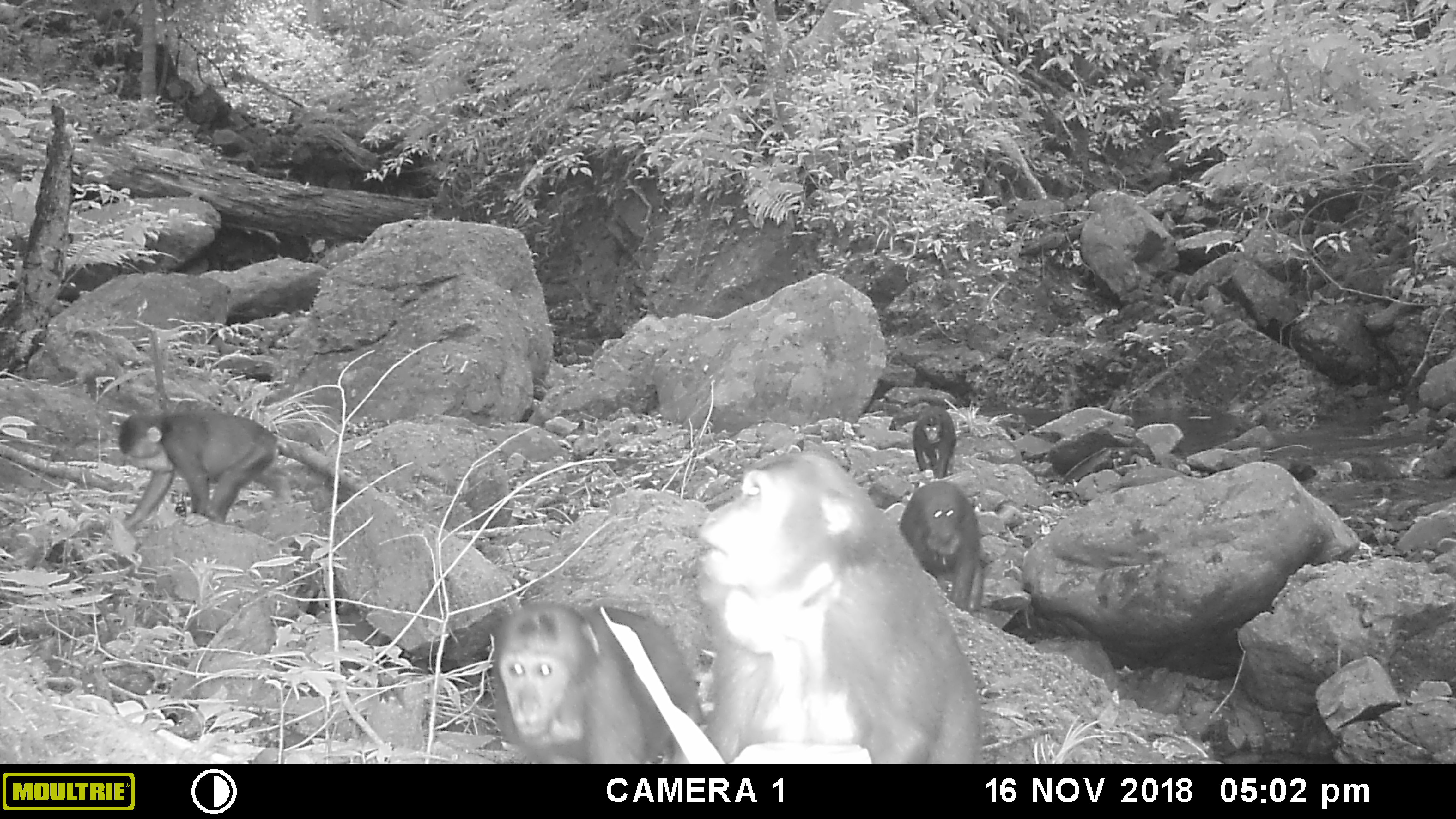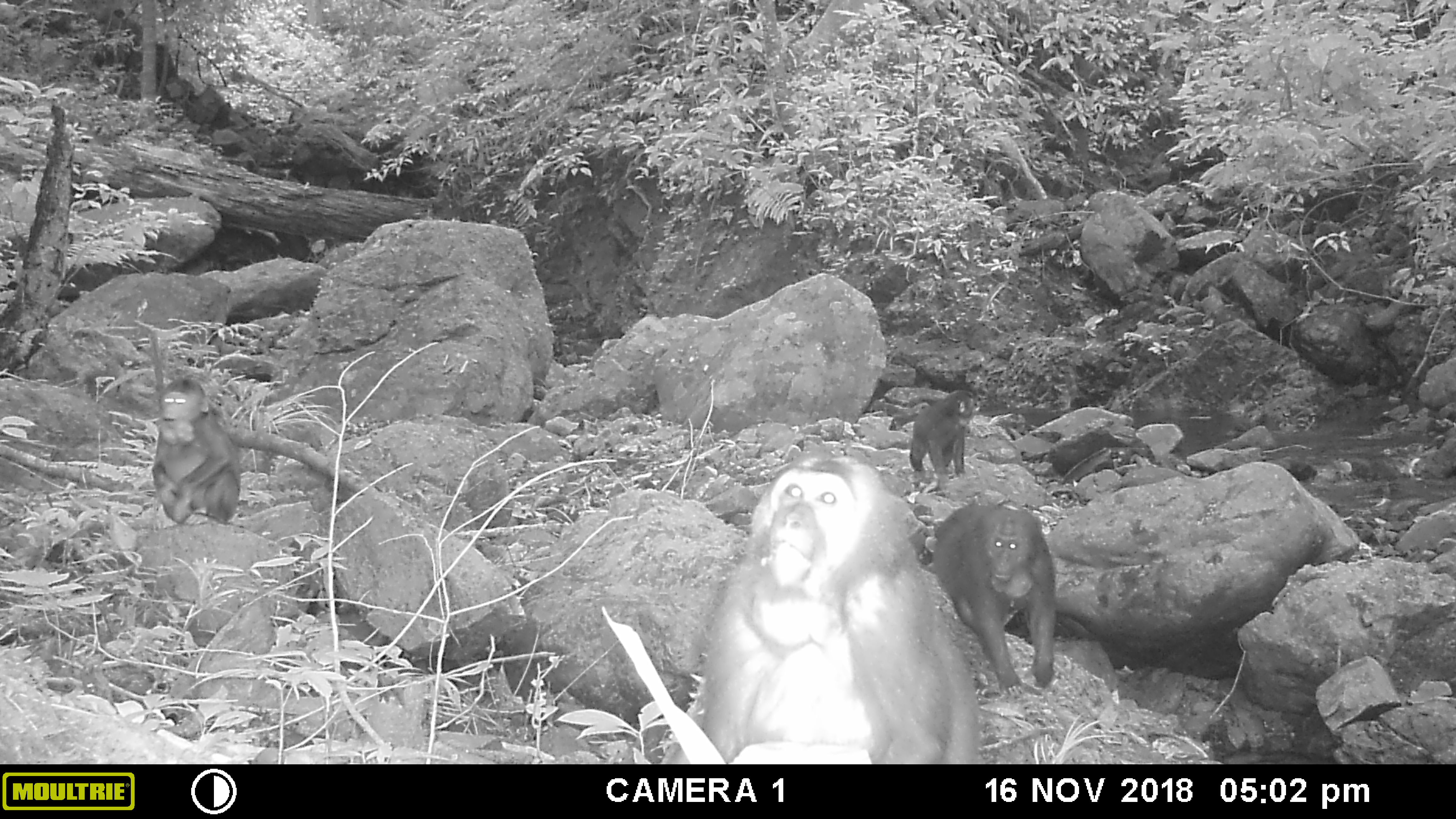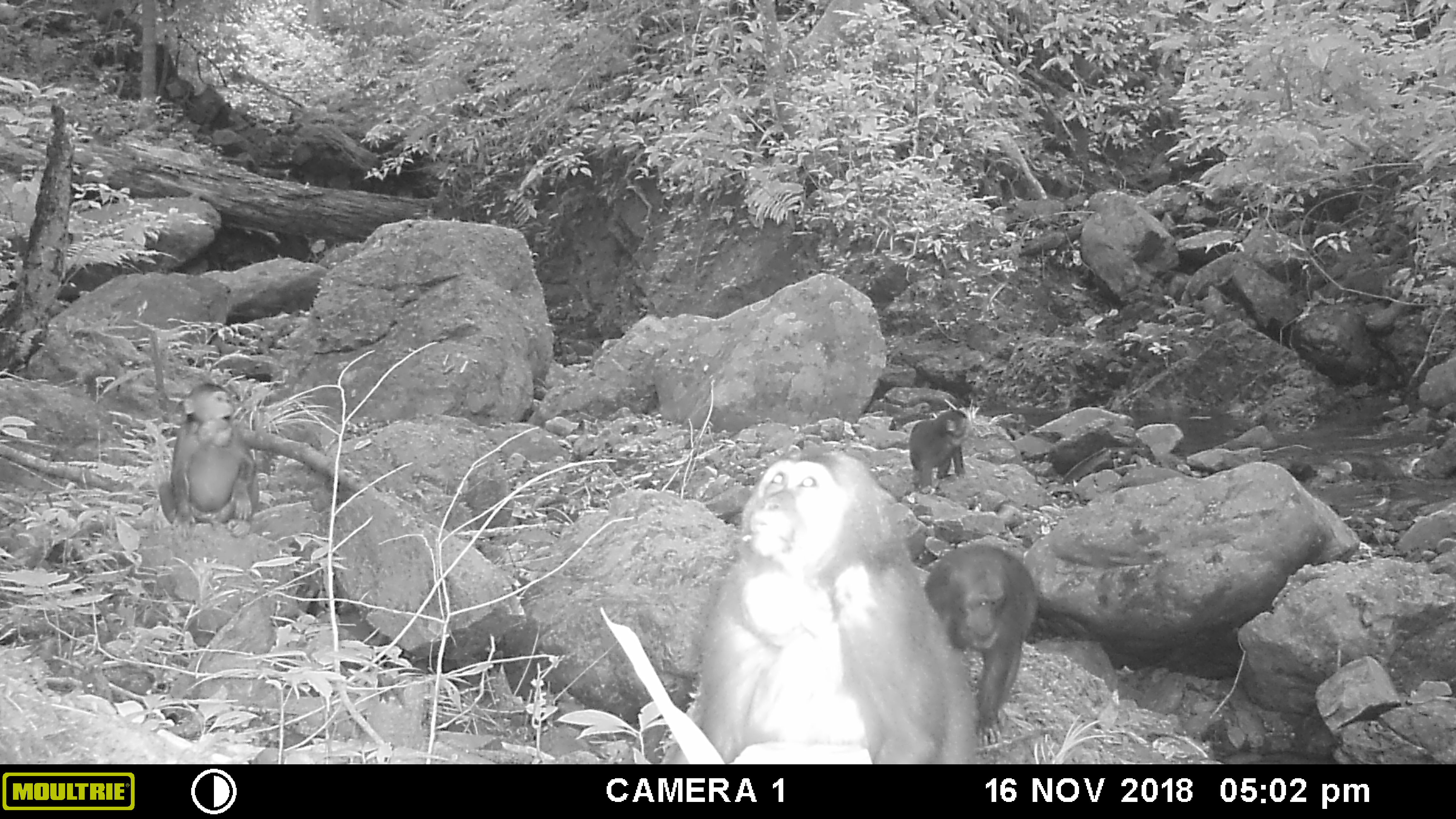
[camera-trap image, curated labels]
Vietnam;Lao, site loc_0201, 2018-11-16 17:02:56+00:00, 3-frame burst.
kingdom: Animalia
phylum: Chordata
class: Mammalia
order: Primates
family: Cercopithecidae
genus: Macaca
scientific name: Macaca arctoides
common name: stump-tailed macaque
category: stump tailed macaque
Stump tailed macaque (stump-tailed macaque) (Macaca arctoides). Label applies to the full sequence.